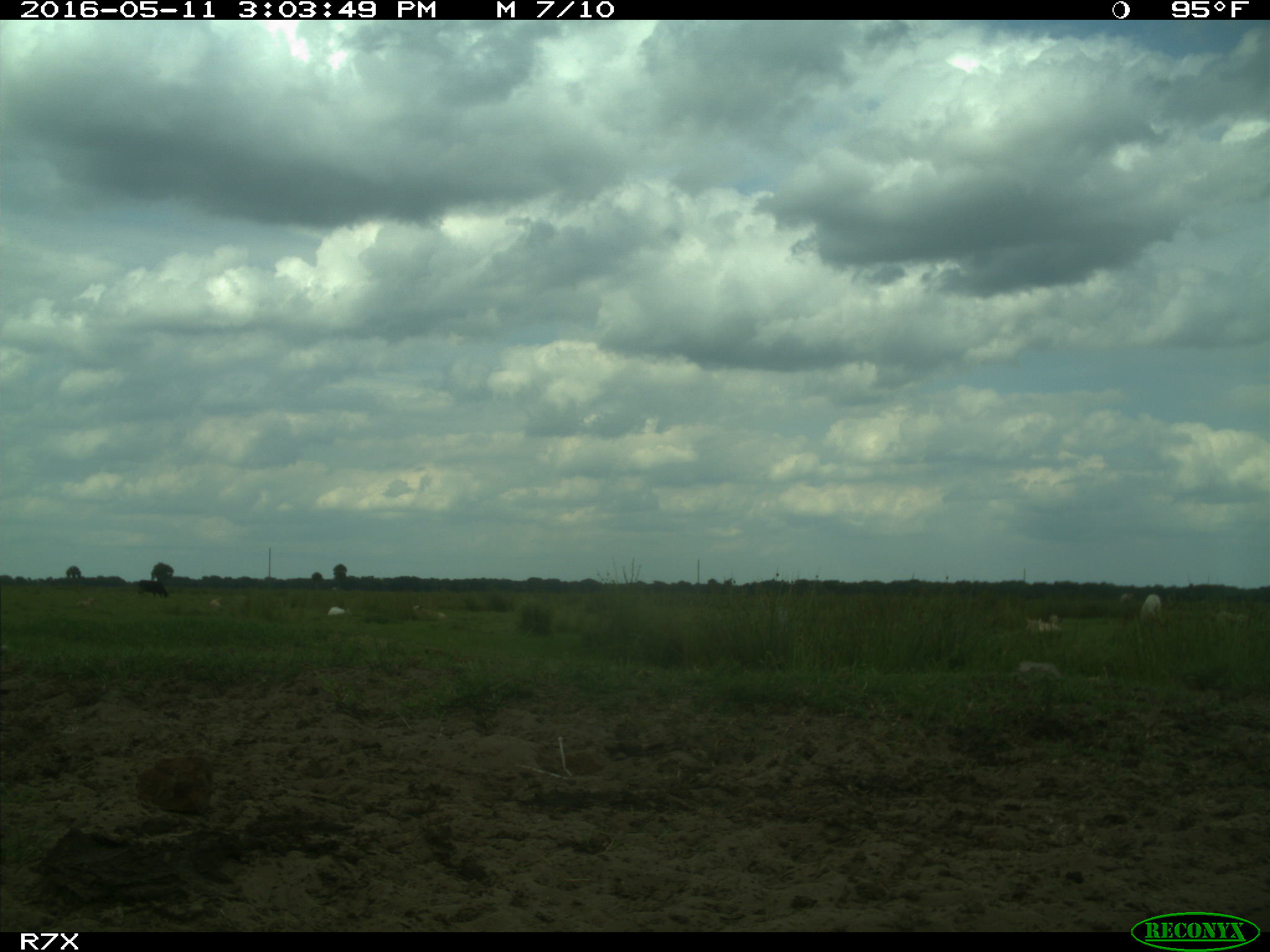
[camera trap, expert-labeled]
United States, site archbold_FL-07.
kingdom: Animalia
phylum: Chordata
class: Mammalia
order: Artiodactyla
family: Bovidae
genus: Bos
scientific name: Bos taurus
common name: domestic cow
Bos taurus (domestic cow).